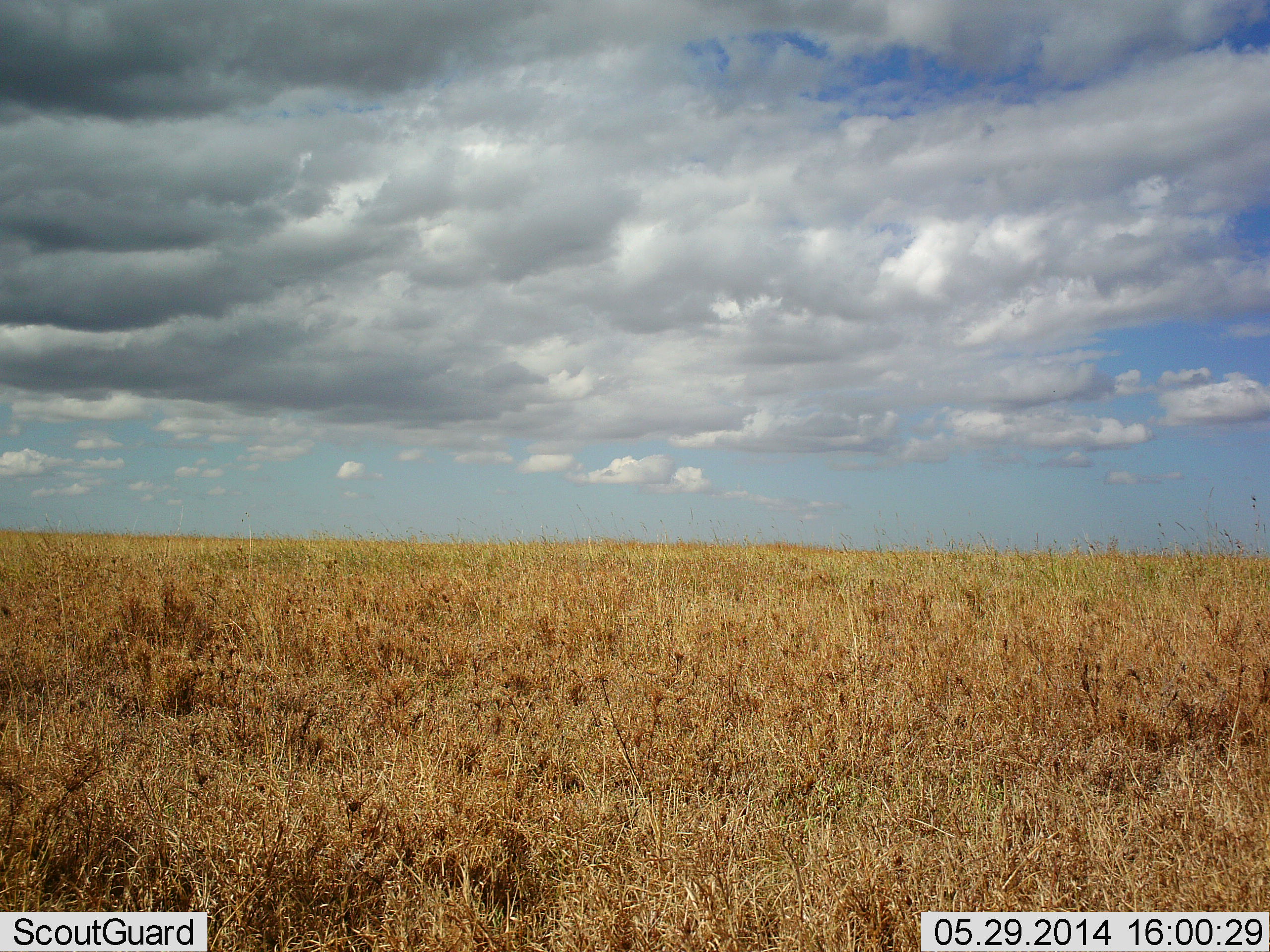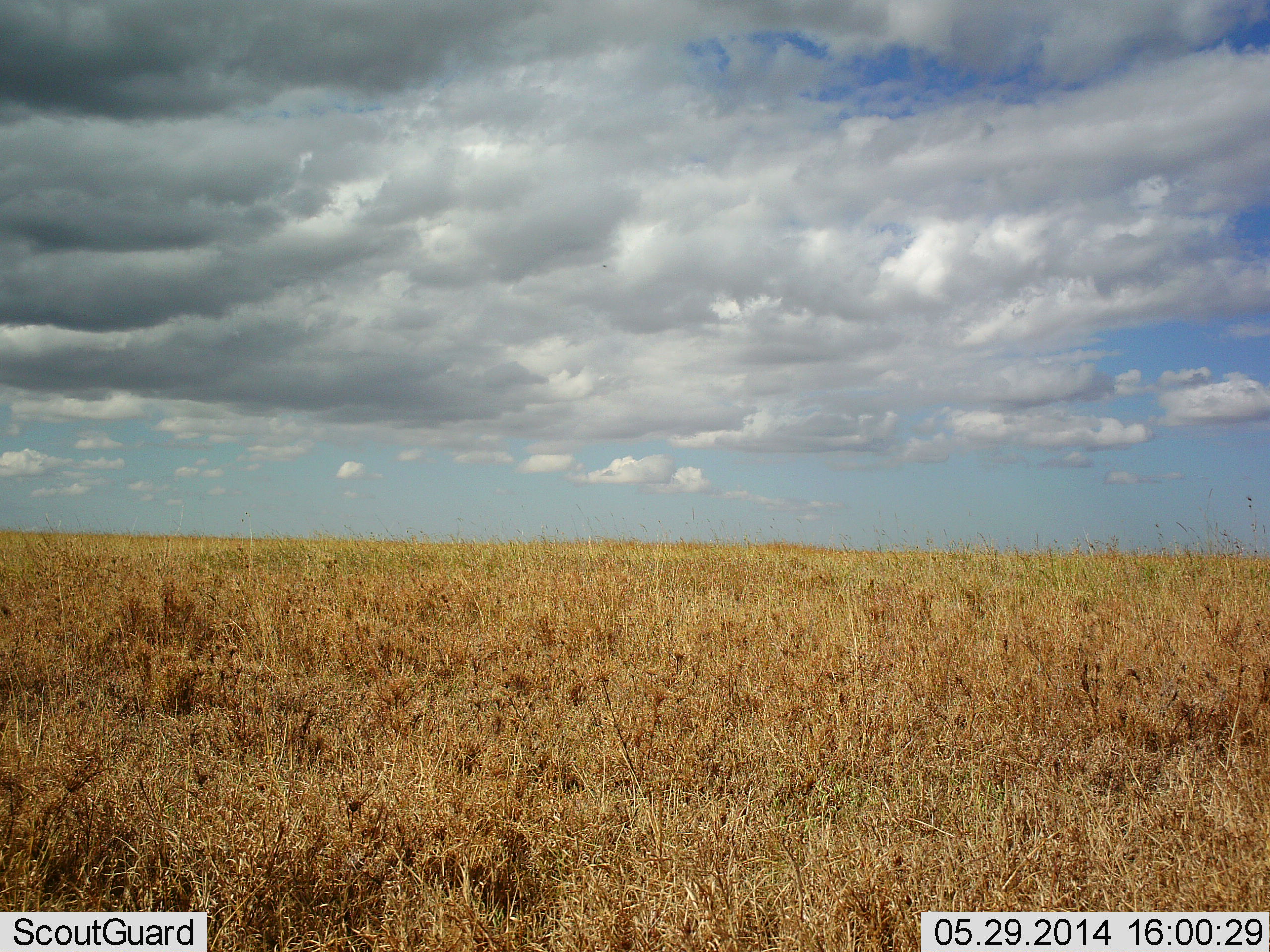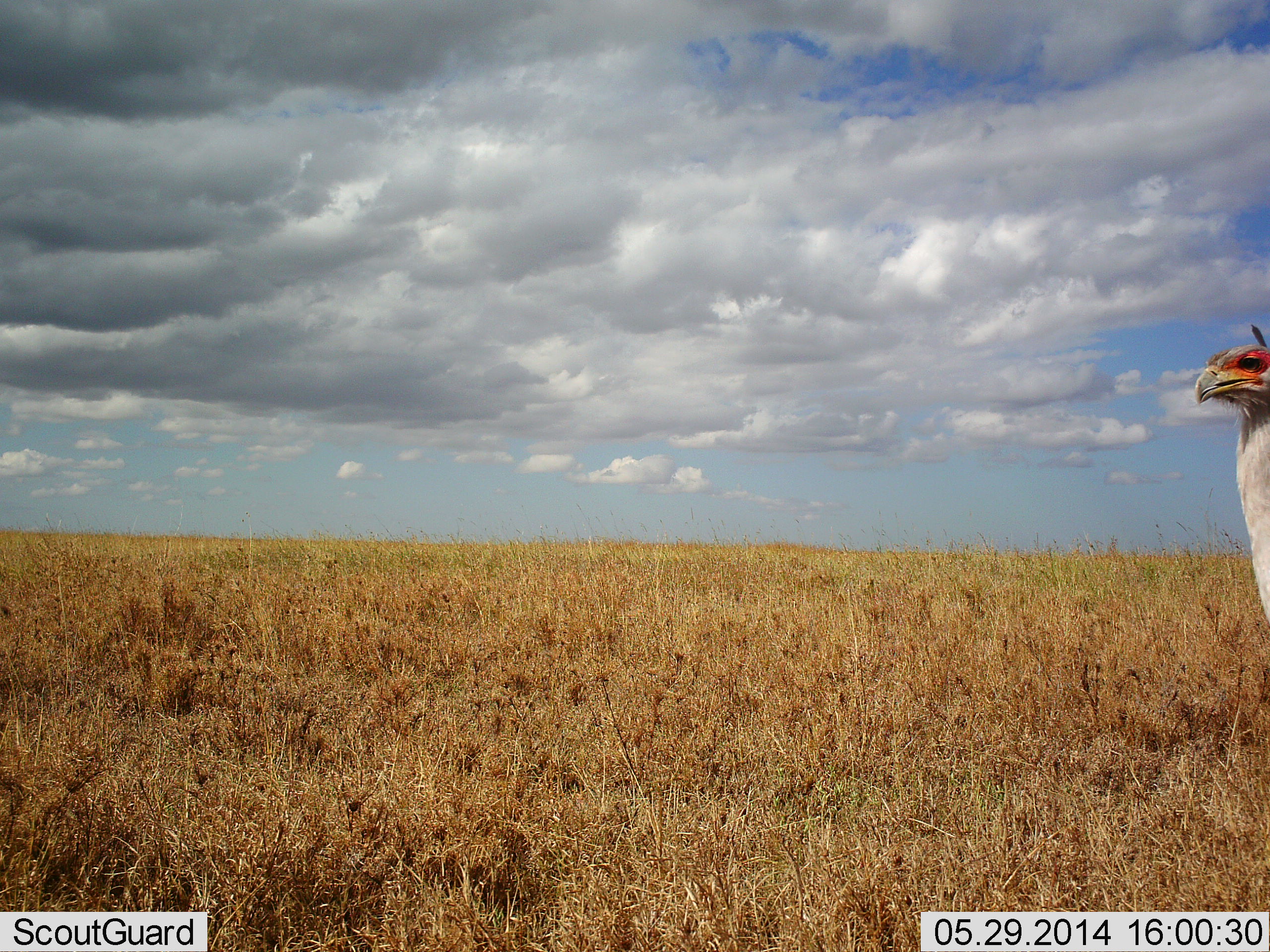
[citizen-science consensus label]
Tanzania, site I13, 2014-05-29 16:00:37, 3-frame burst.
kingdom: Animalia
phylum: Chordata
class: Aves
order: Accipitriformes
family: Sagittariidae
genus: Sagittarius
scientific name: Sagittarius serpentarius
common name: secretary bird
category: secretarybird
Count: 1.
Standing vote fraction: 17%.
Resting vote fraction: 0%.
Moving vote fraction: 83%.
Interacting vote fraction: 0%.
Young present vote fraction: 0%.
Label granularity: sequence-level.